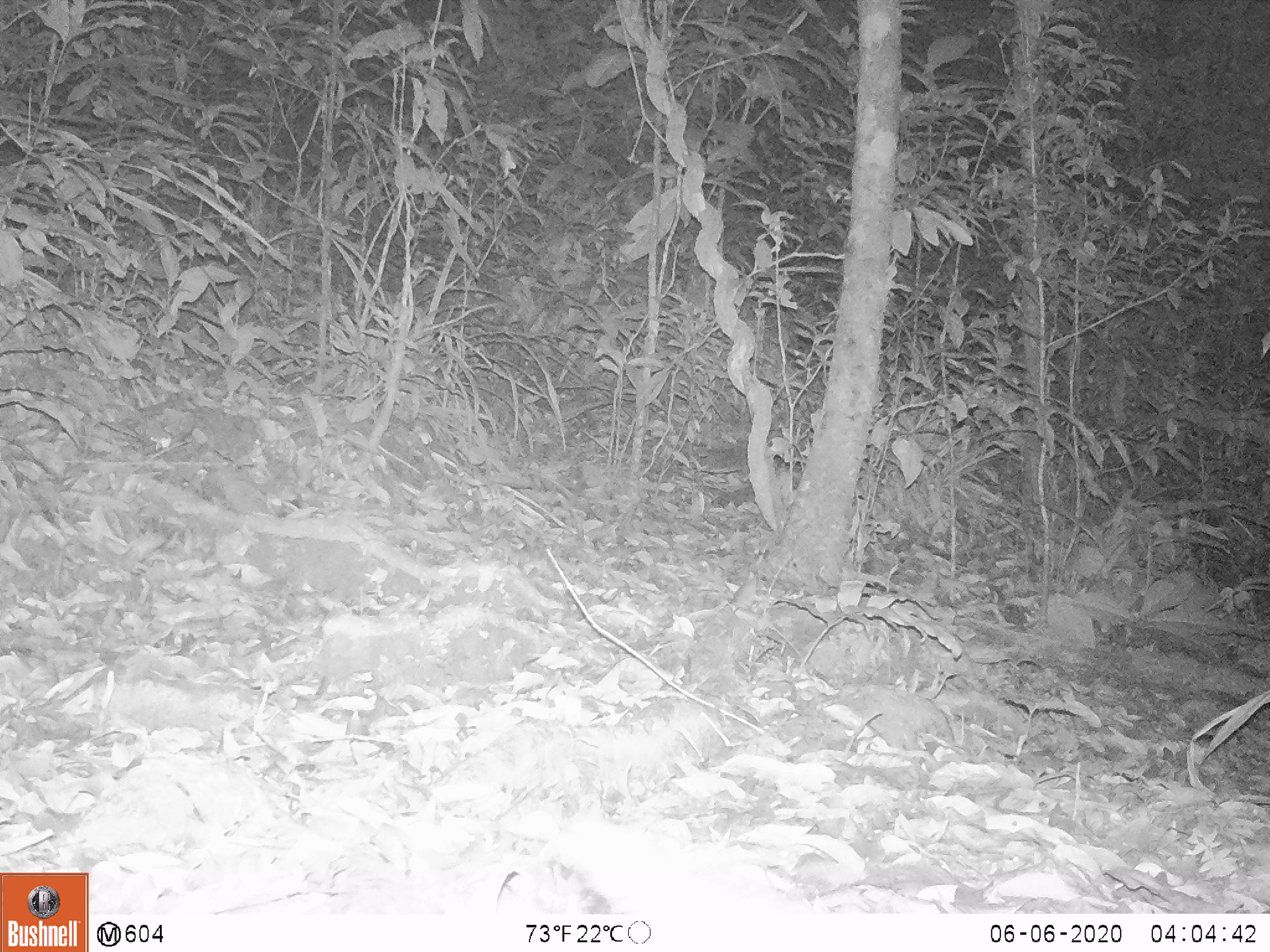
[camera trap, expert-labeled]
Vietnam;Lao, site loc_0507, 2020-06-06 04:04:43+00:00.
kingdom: Animalia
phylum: Chordata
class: Mammalia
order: Carnivora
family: Mustelidae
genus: Melogale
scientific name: Melogale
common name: ferret badger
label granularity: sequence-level